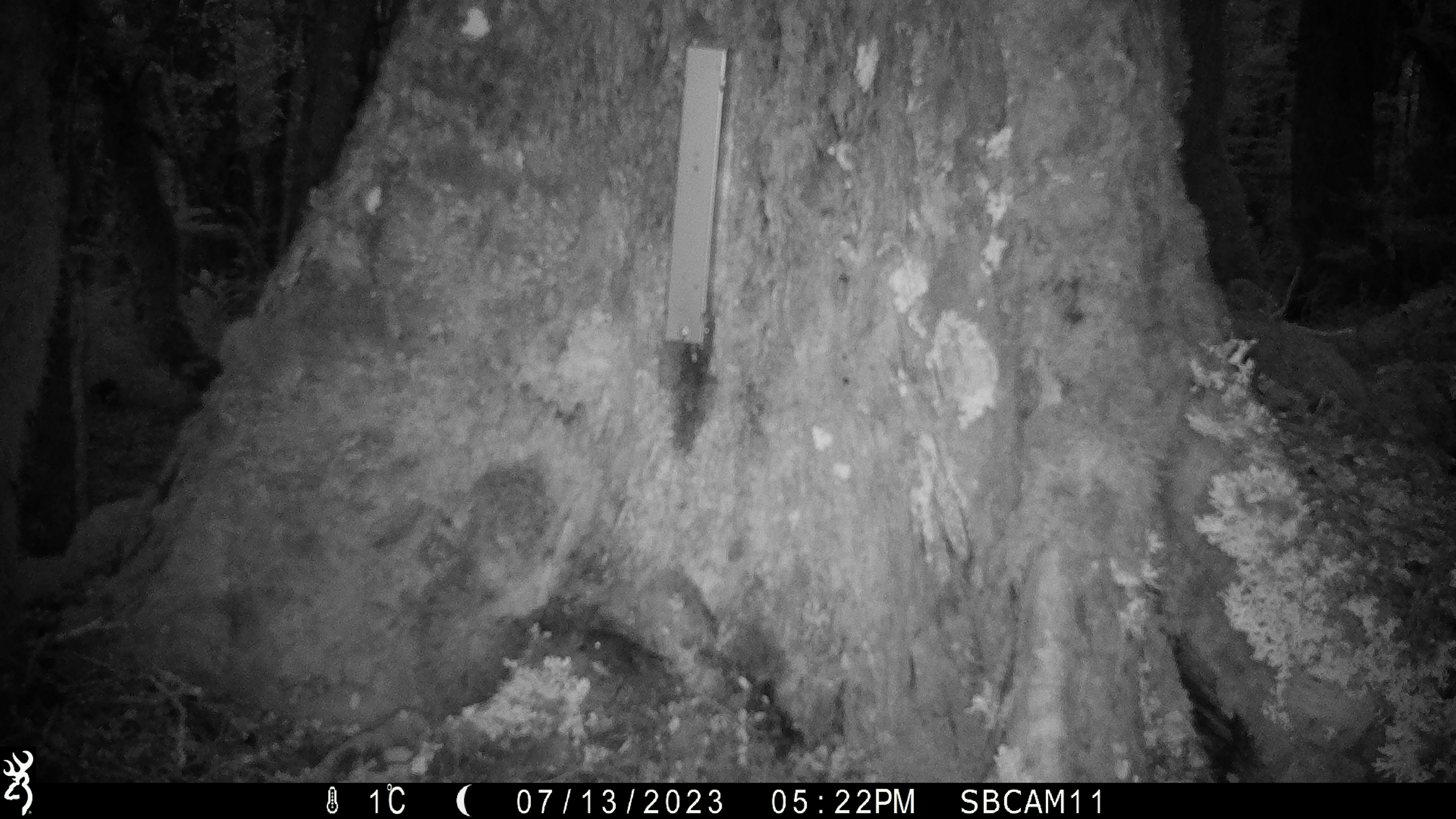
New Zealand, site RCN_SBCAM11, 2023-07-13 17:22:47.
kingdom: Animalia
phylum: Chordata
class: Aves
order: Passeriformes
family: Petroicidae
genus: Petroica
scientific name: Petroica australis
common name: new zealand robin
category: robin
Robin (new zealand robin) (Petroica australis).